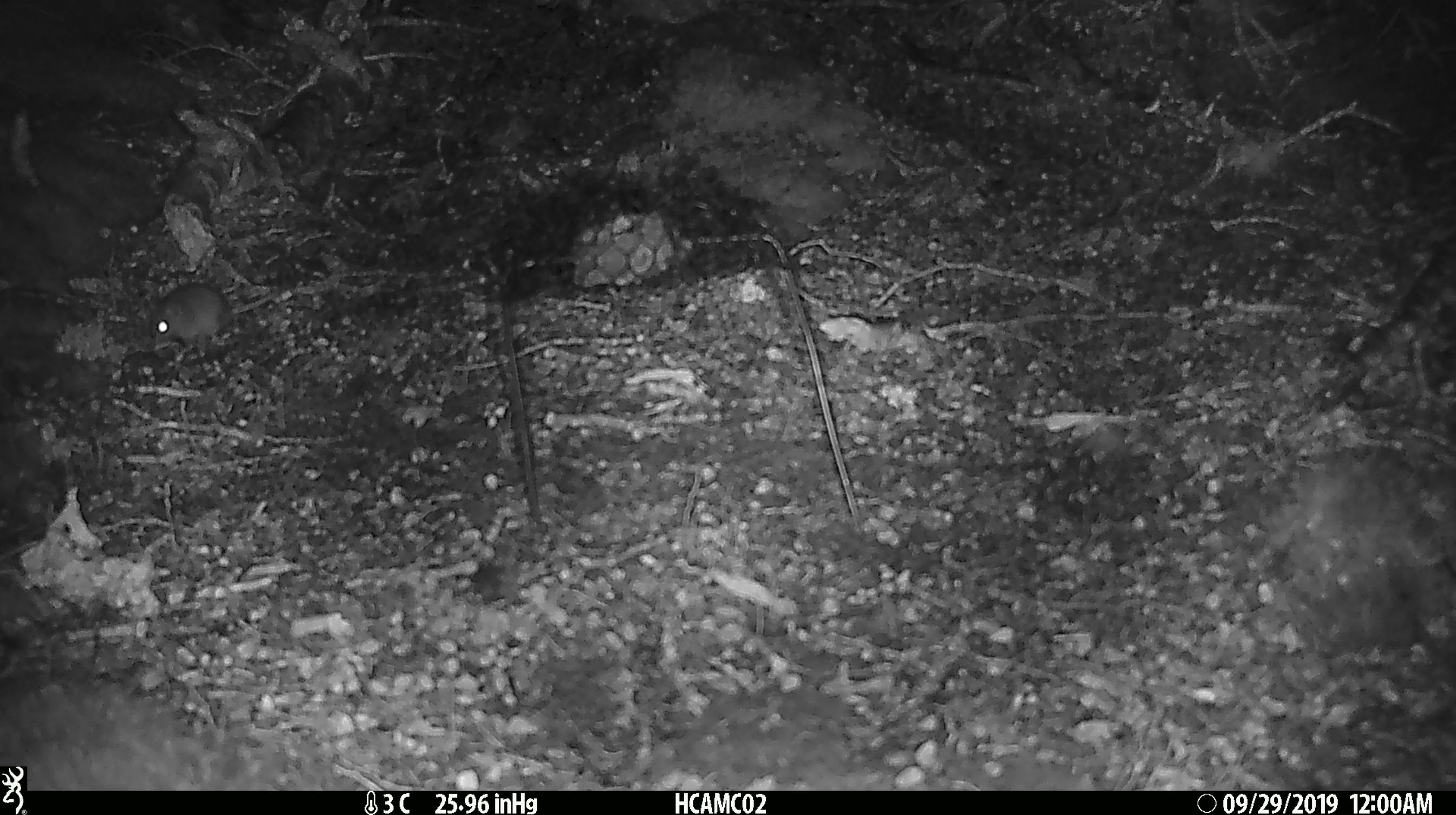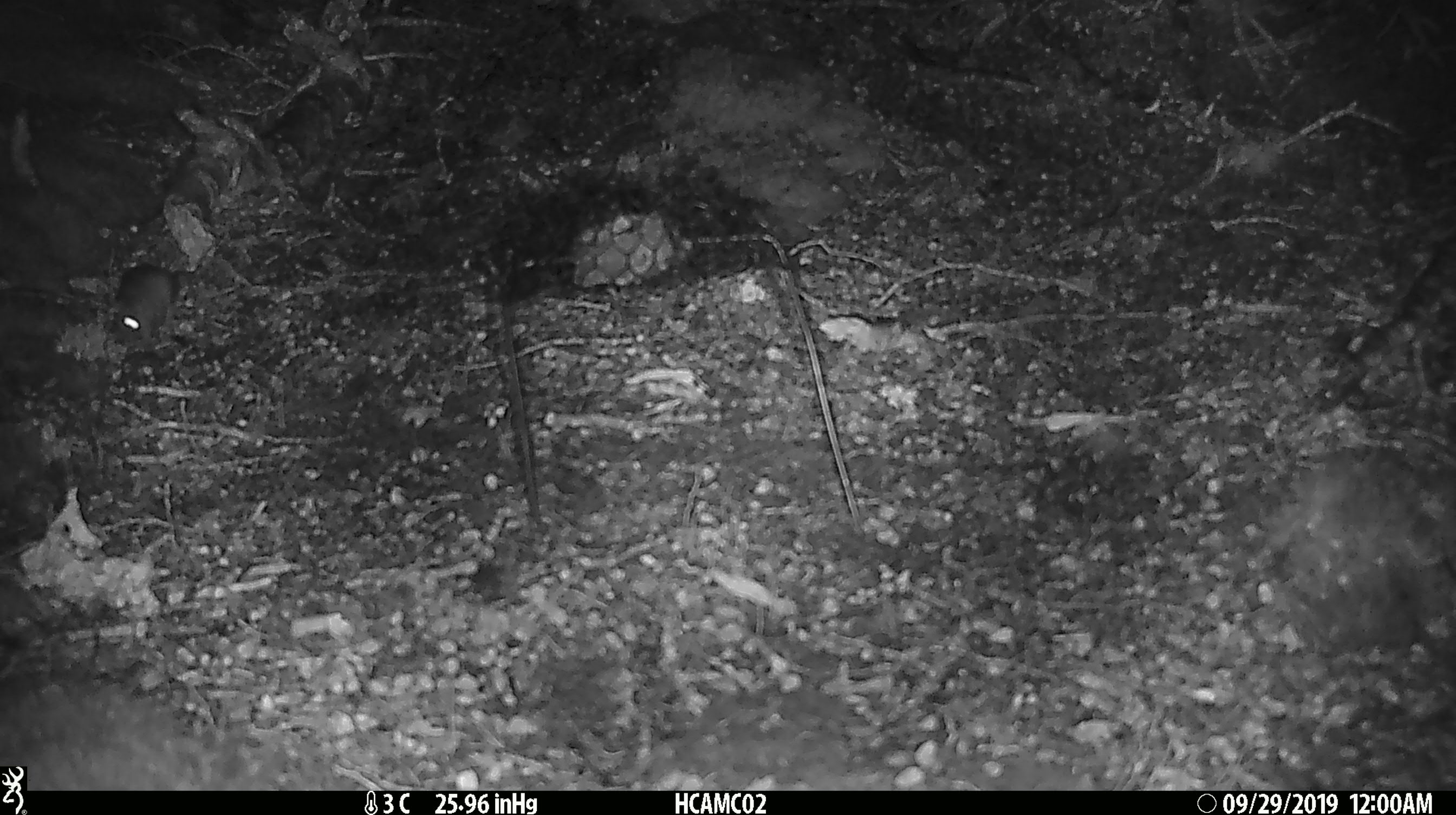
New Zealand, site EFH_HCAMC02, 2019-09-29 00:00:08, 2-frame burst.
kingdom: Animalia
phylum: Chordata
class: Mammalia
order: Rodentia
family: Muridae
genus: Mus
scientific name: Mus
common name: mouse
Mouse (Mus).